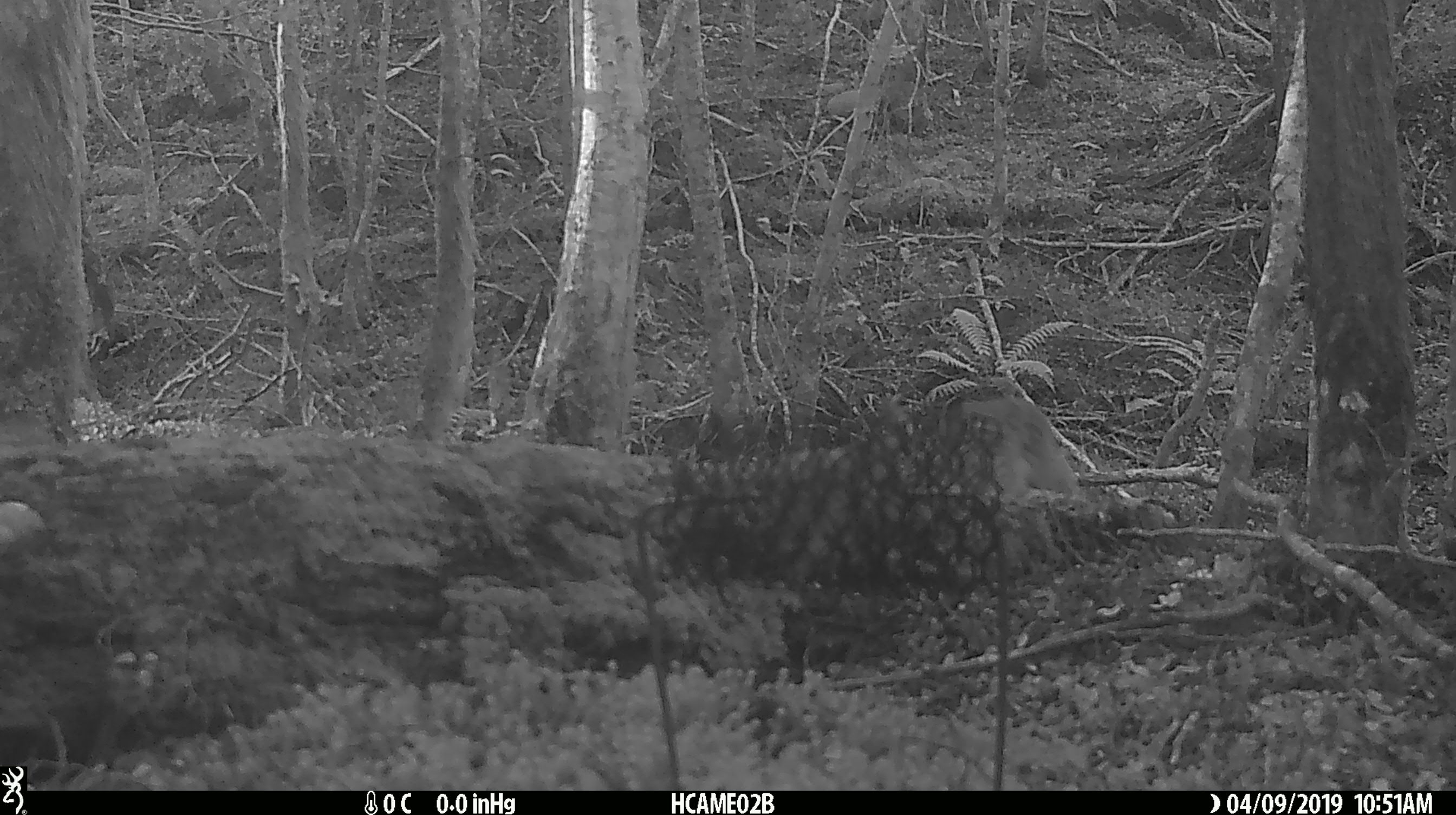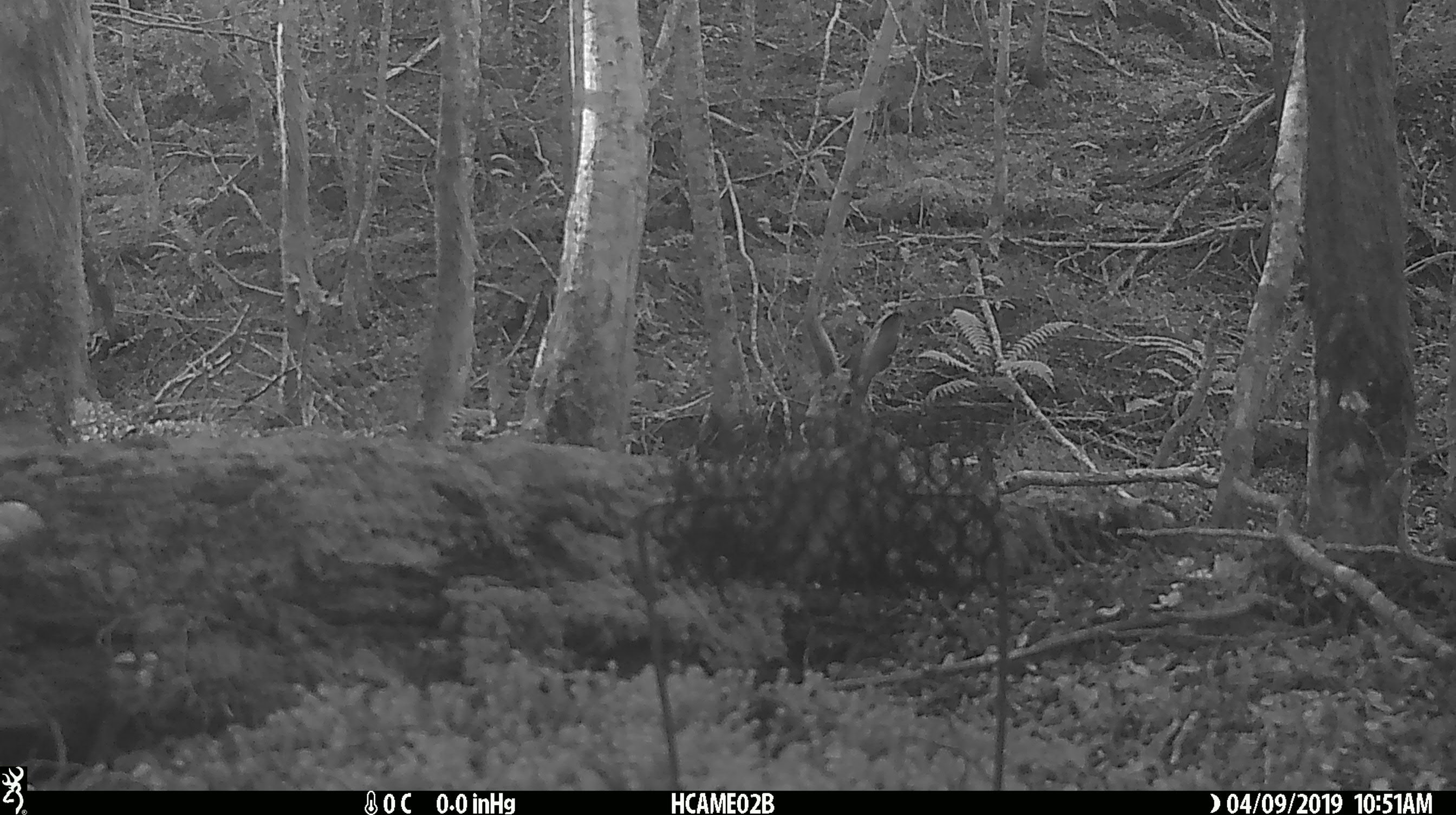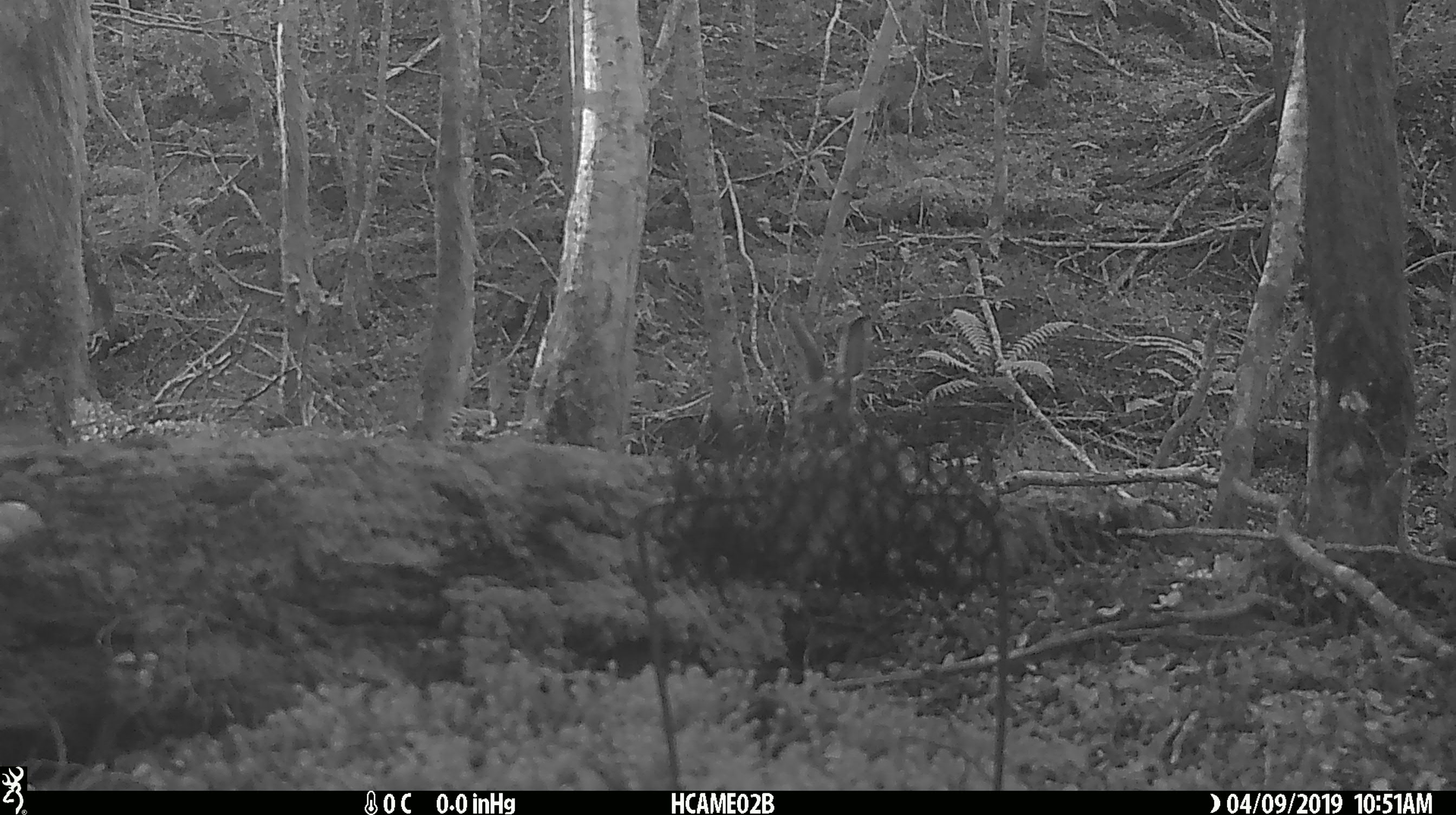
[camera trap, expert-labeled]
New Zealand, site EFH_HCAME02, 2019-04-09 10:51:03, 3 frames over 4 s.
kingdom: Animalia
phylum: Chordata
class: Mammalia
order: Lagomorpha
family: Leporidae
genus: Lepus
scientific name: Lepus europaeus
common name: brown hare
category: hare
Hare (brown hare) (Lepus europaeus).